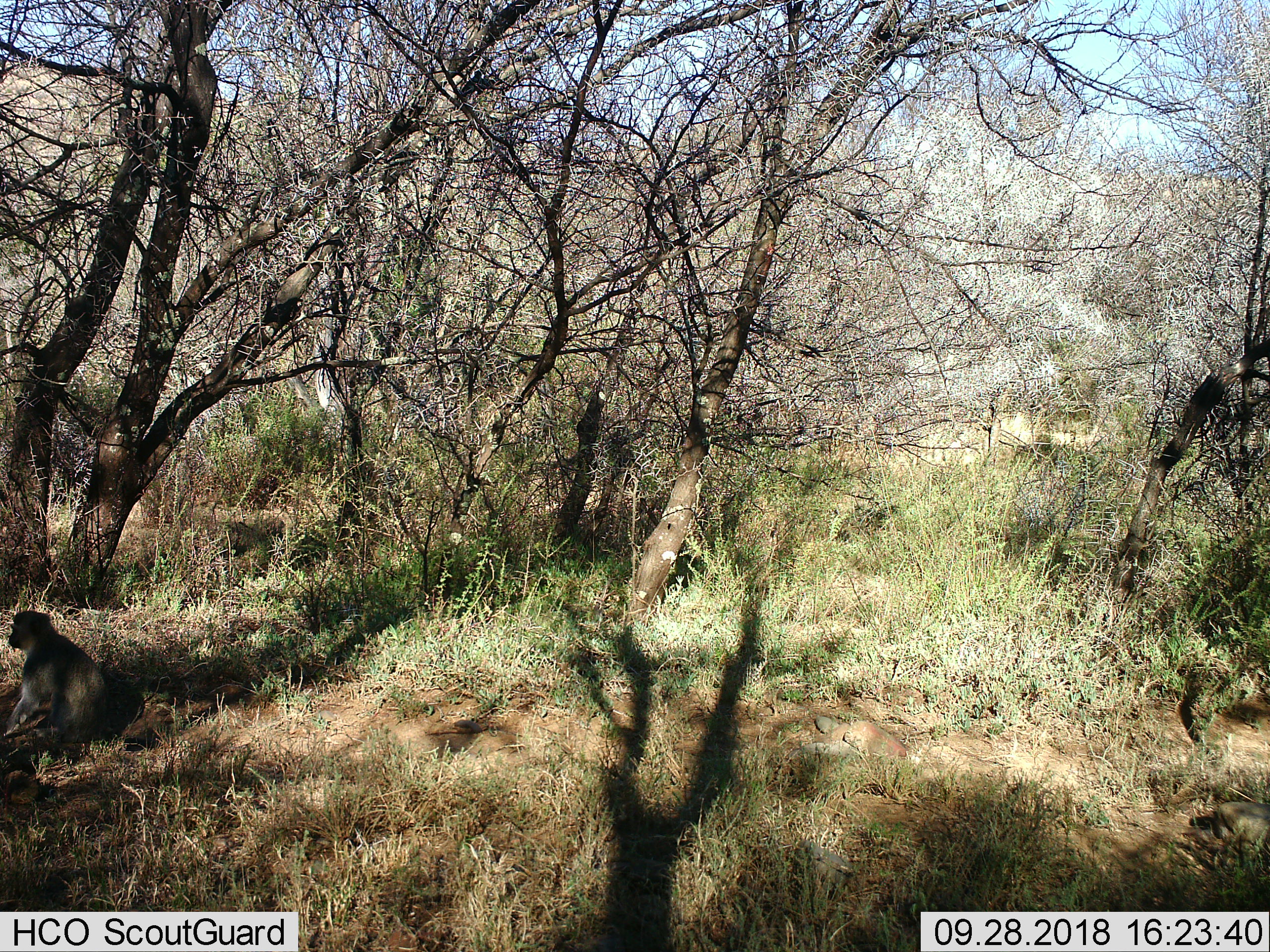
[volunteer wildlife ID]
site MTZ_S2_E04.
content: unidentified animal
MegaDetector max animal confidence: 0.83